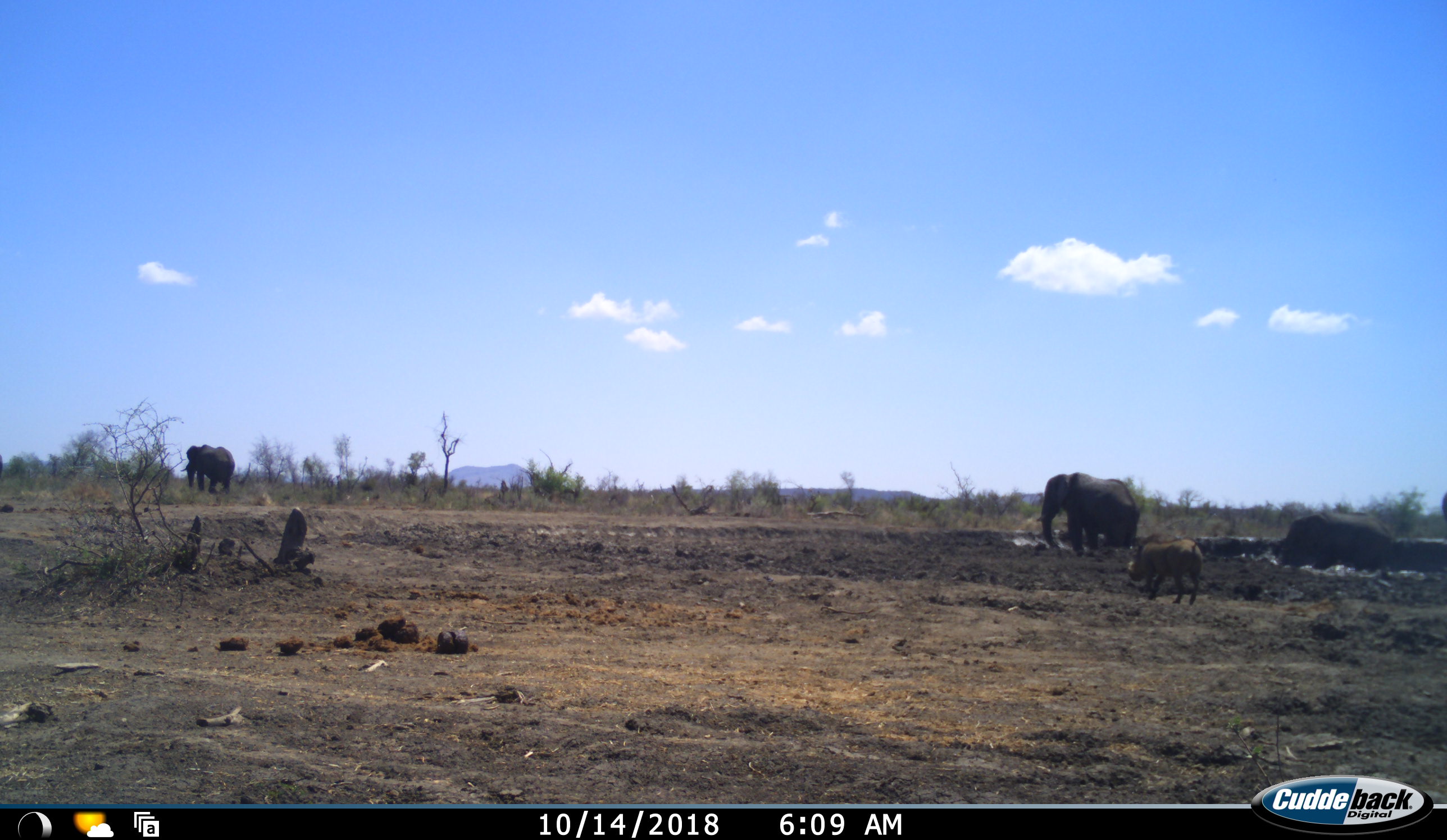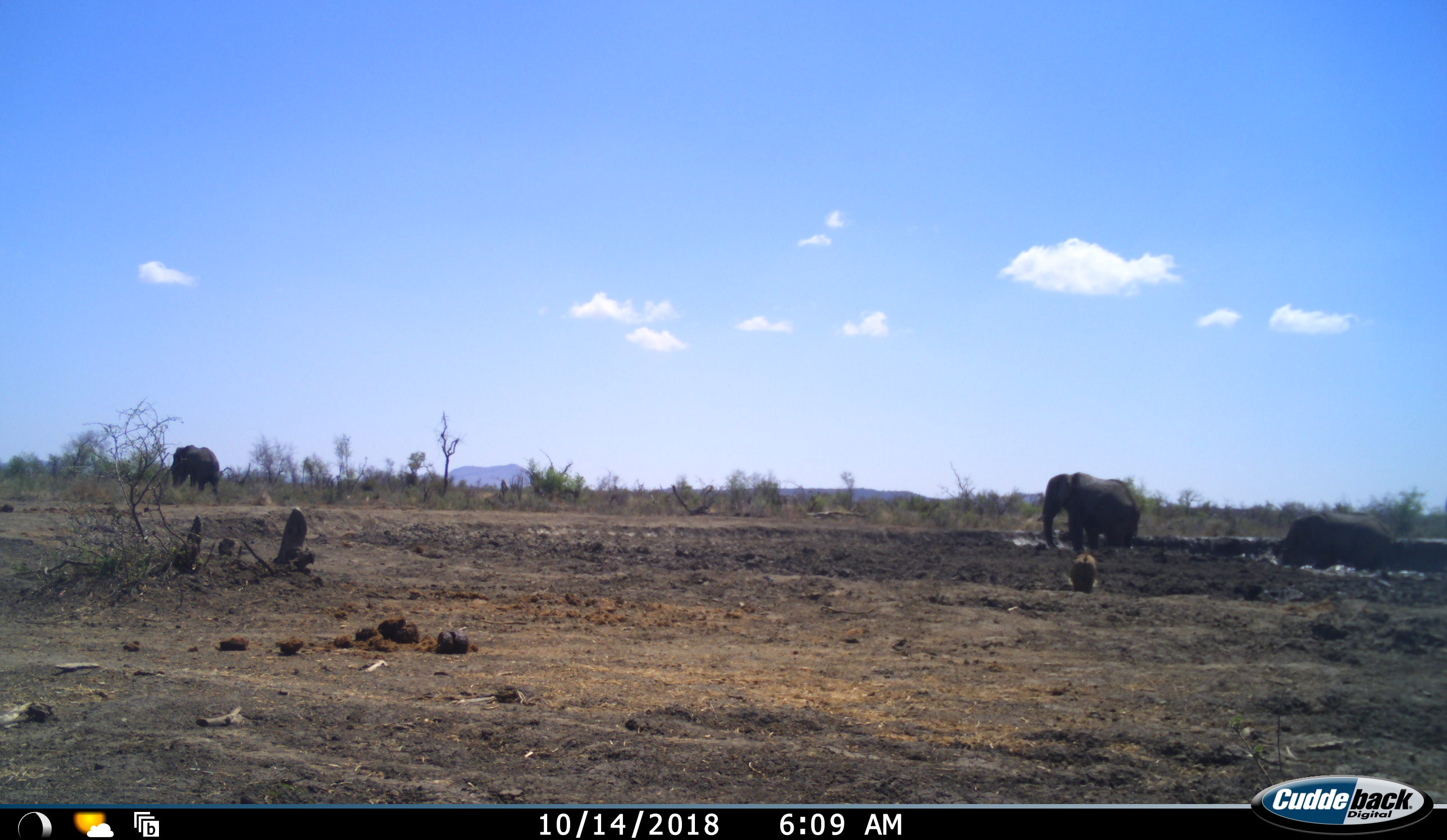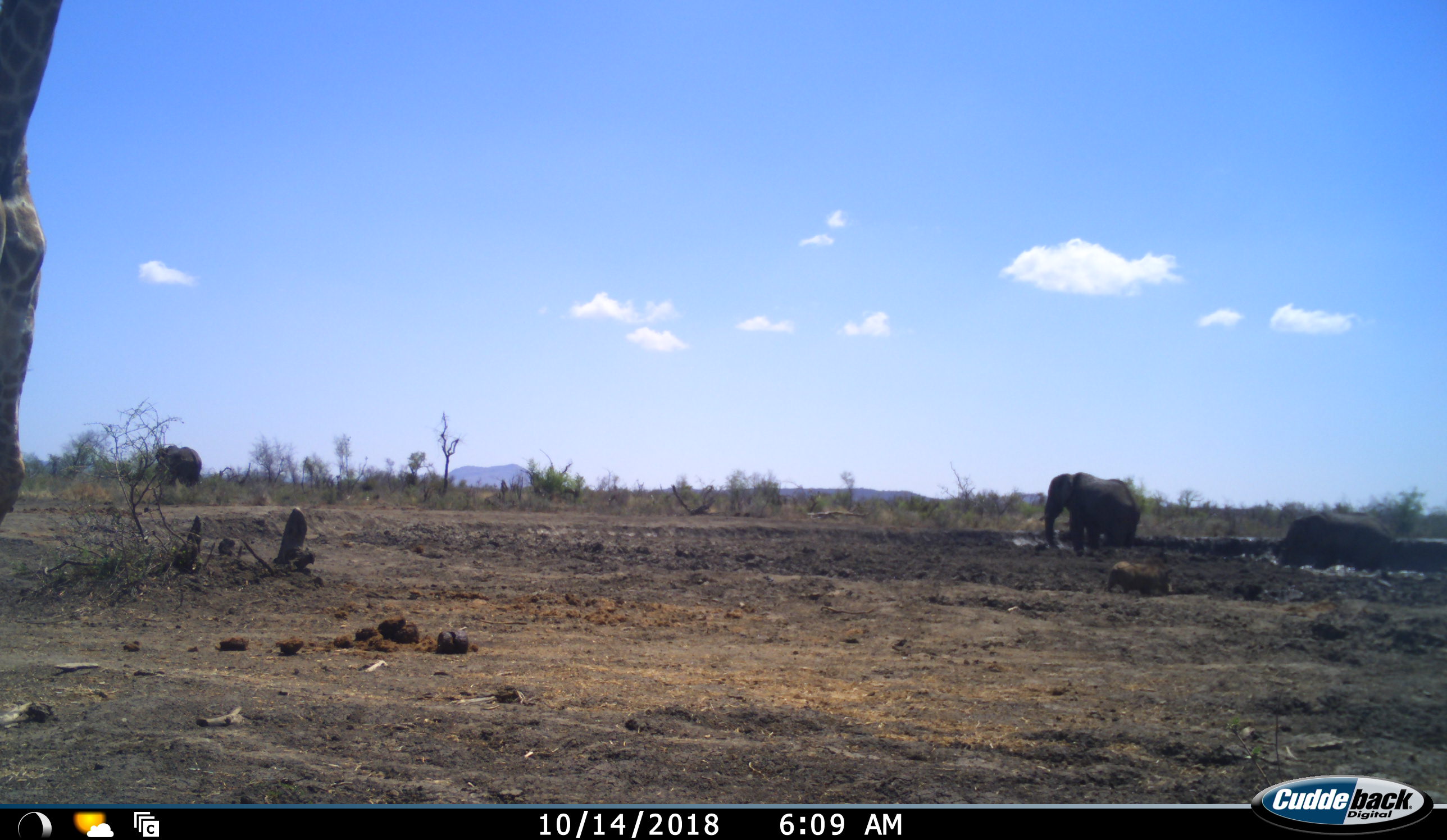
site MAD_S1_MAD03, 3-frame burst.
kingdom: Animalia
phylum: Chordata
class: Mammalia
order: Proboscidea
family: Elephantidae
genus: Loxodonta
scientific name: Loxodonta africana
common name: african bush elephant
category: elephant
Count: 4.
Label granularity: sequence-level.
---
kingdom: Animalia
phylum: Chordata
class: Mammalia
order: Artiodactyla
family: Suidae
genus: Phacochoerus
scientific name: Phacochoerus africanus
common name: warthog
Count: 1.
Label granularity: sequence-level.